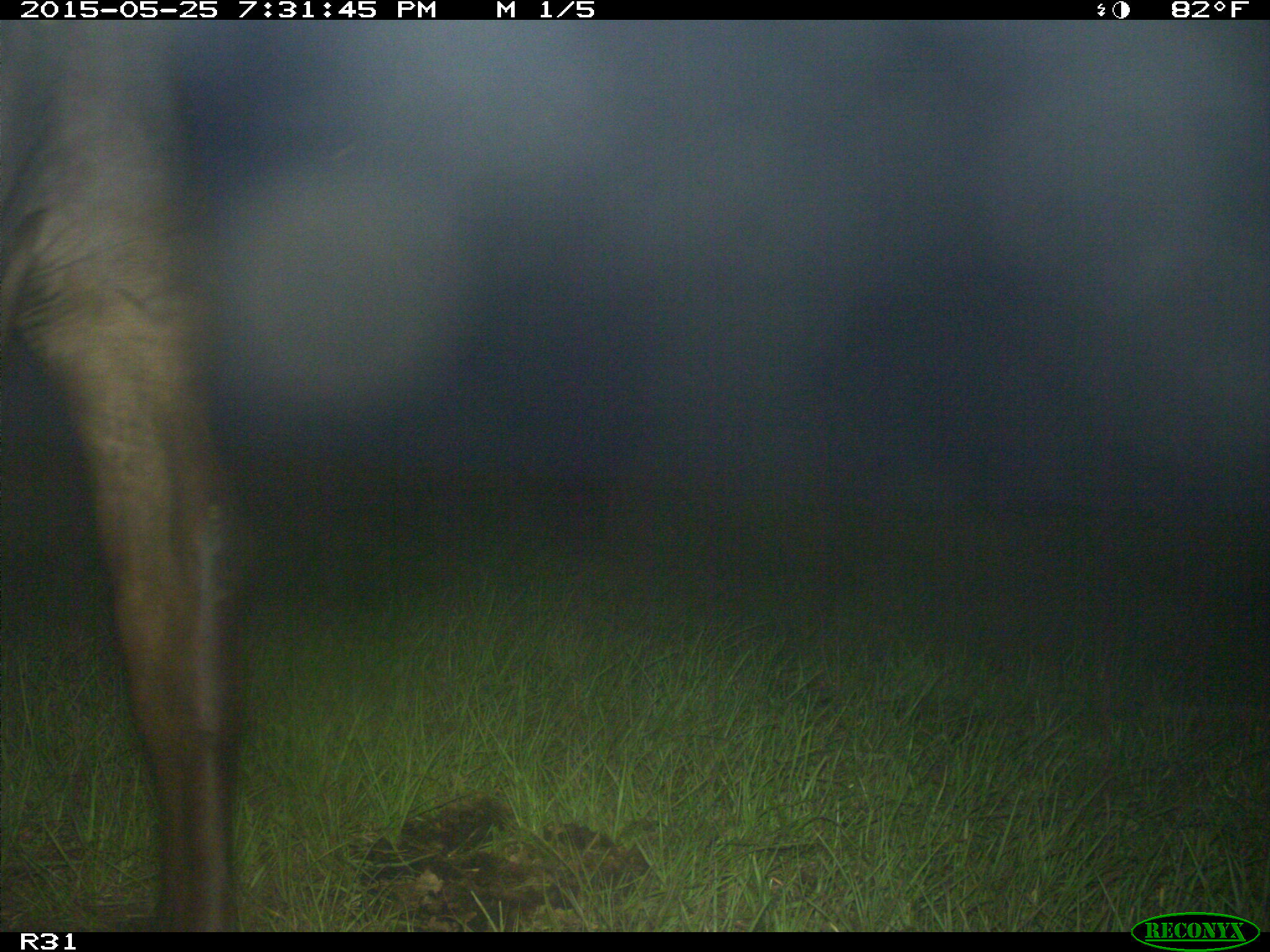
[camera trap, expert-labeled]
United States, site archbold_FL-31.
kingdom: Animalia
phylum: Chordata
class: Mammalia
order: Artiodactyla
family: Bovidae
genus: Bos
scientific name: Bos taurus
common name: domestic cow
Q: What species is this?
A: Bos taurus (domestic cow).